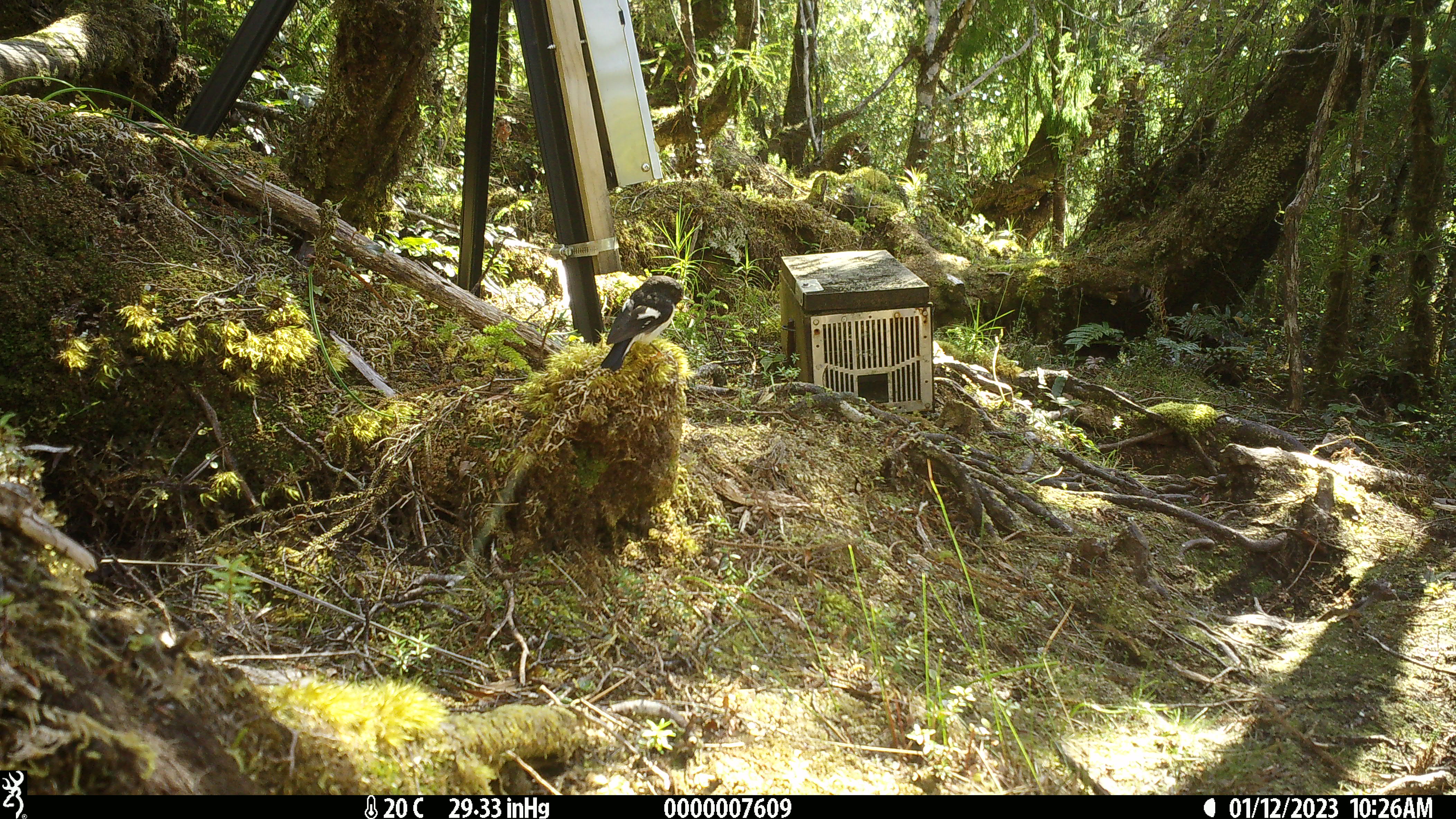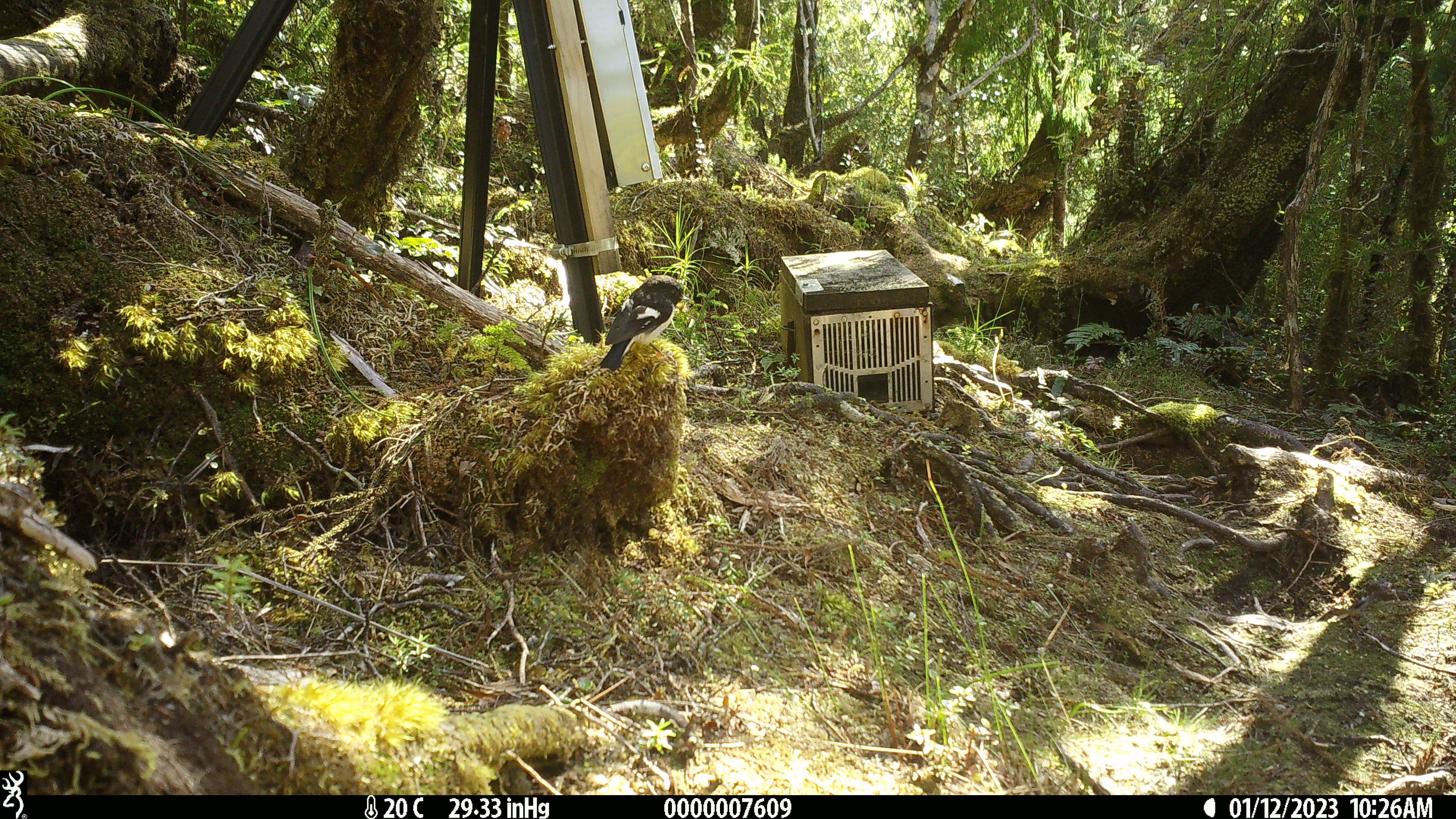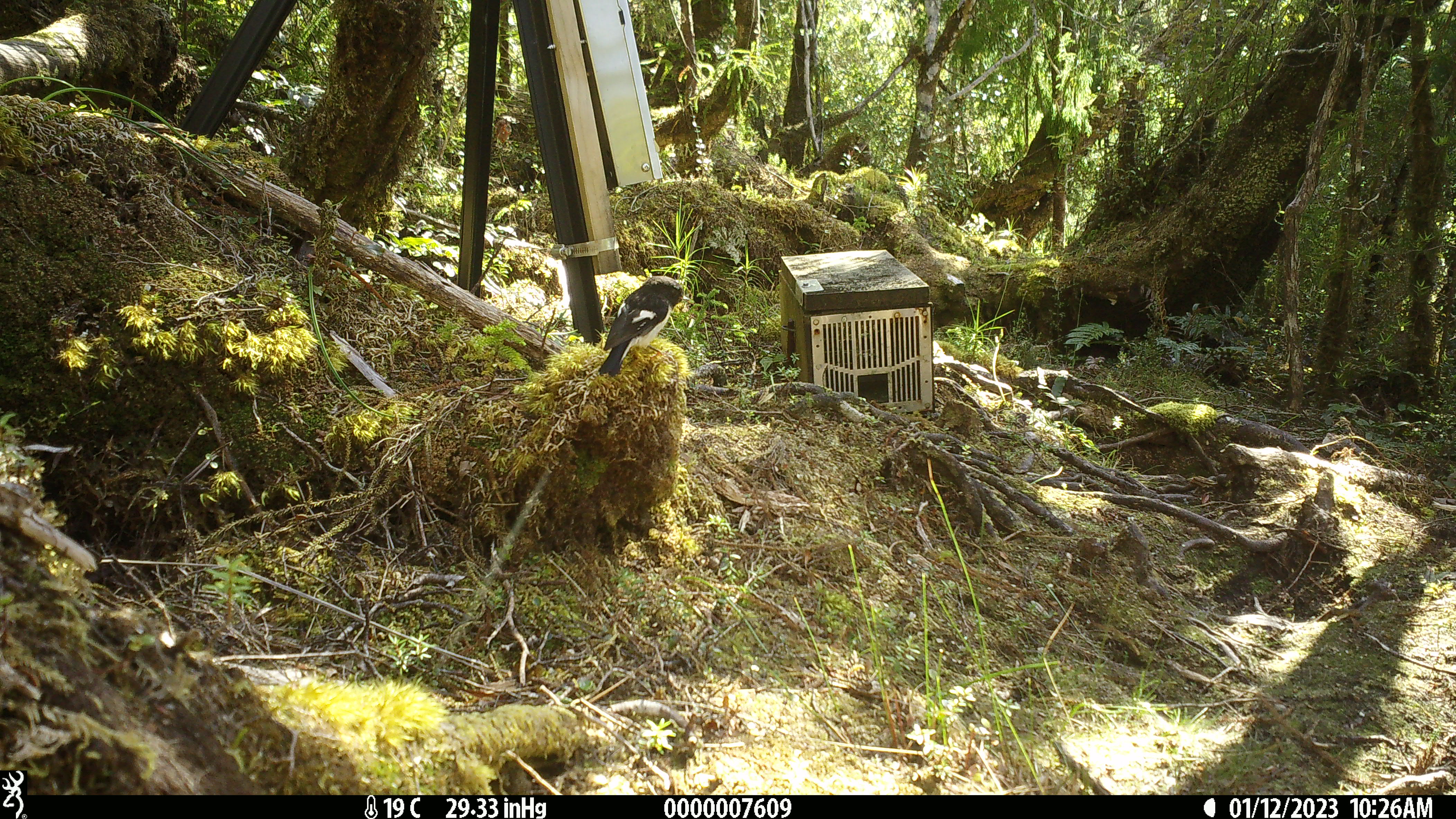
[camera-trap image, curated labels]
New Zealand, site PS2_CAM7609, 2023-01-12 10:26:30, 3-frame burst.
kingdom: Animalia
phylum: Chordata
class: Aves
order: Passeriformes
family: Petroicidae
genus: Petroica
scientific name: Petroica macrocephala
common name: tomtit